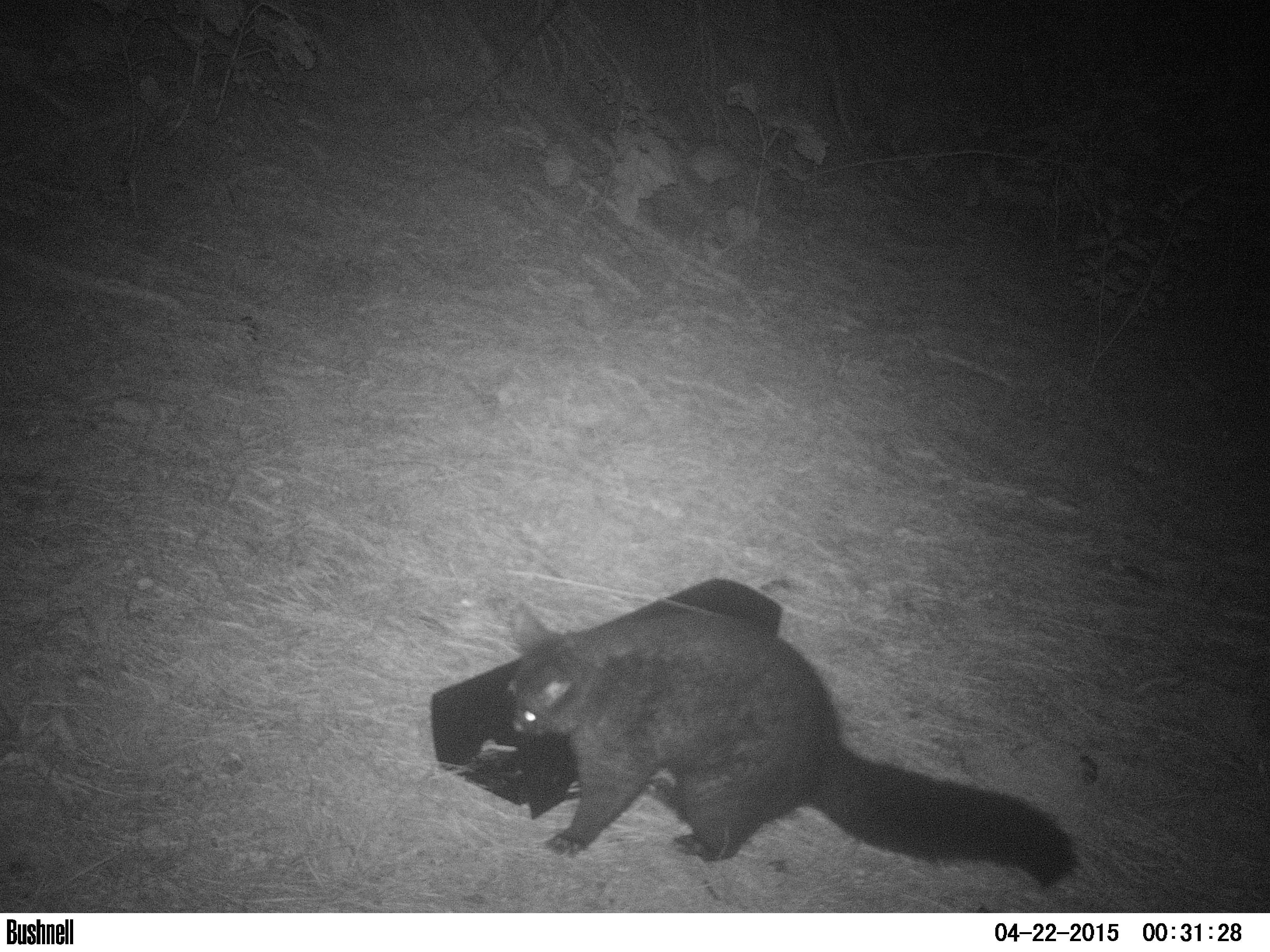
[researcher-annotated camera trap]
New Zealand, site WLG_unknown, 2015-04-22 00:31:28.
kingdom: Animalia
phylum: Chordata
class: Mammalia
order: Diprotodontia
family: Phalangeridae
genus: Trichosurus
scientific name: Trichosurus vulpecula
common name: common brushtail possum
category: possum